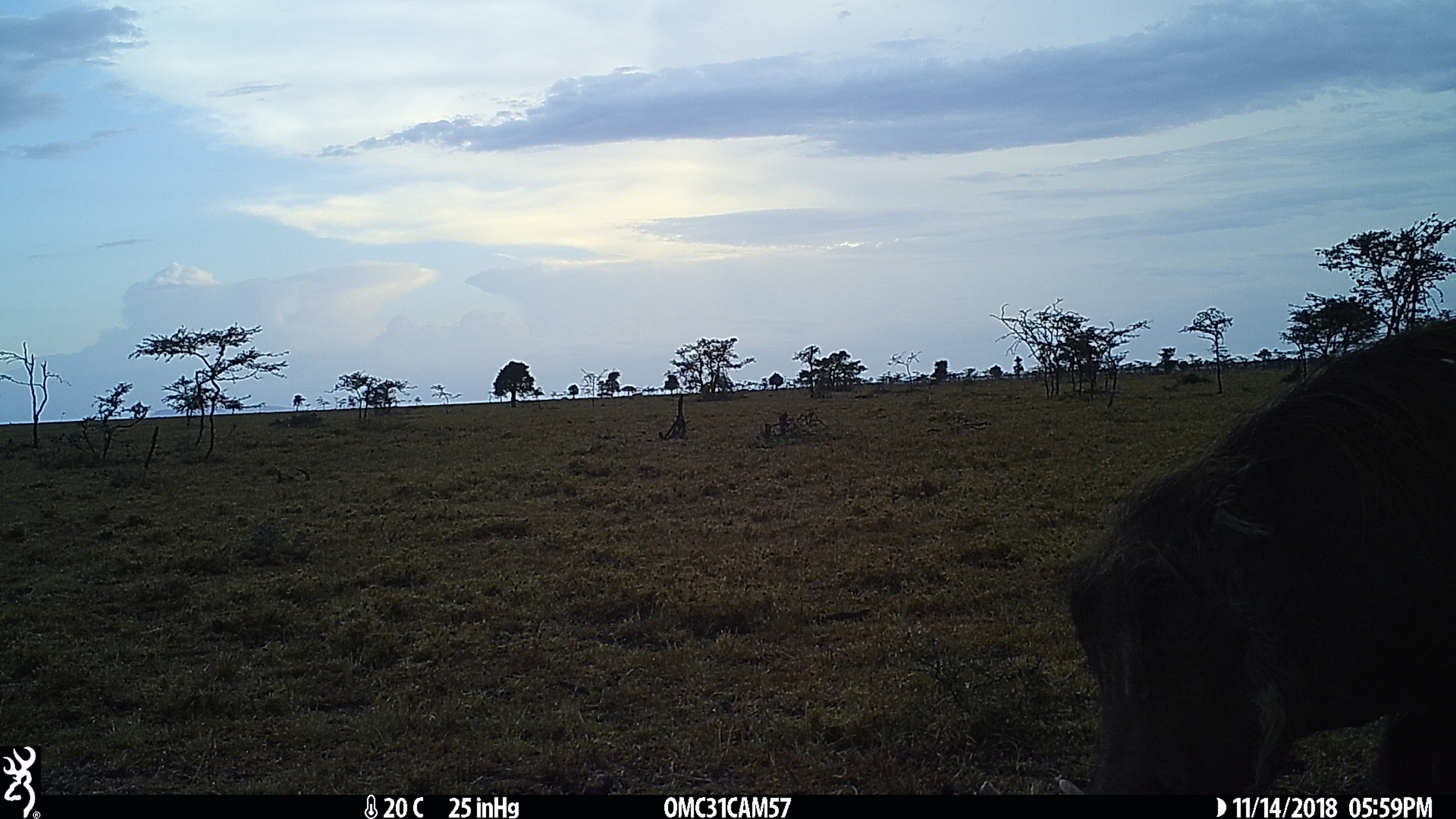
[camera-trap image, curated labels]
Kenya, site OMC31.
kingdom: Animalia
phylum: Chordata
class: Mammalia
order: Artiodactyla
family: Suidae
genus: Phacochoerus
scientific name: Phacochoerus africanus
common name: common warthog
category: warthog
Warthog (common warthog) (Phacochoerus africanus).